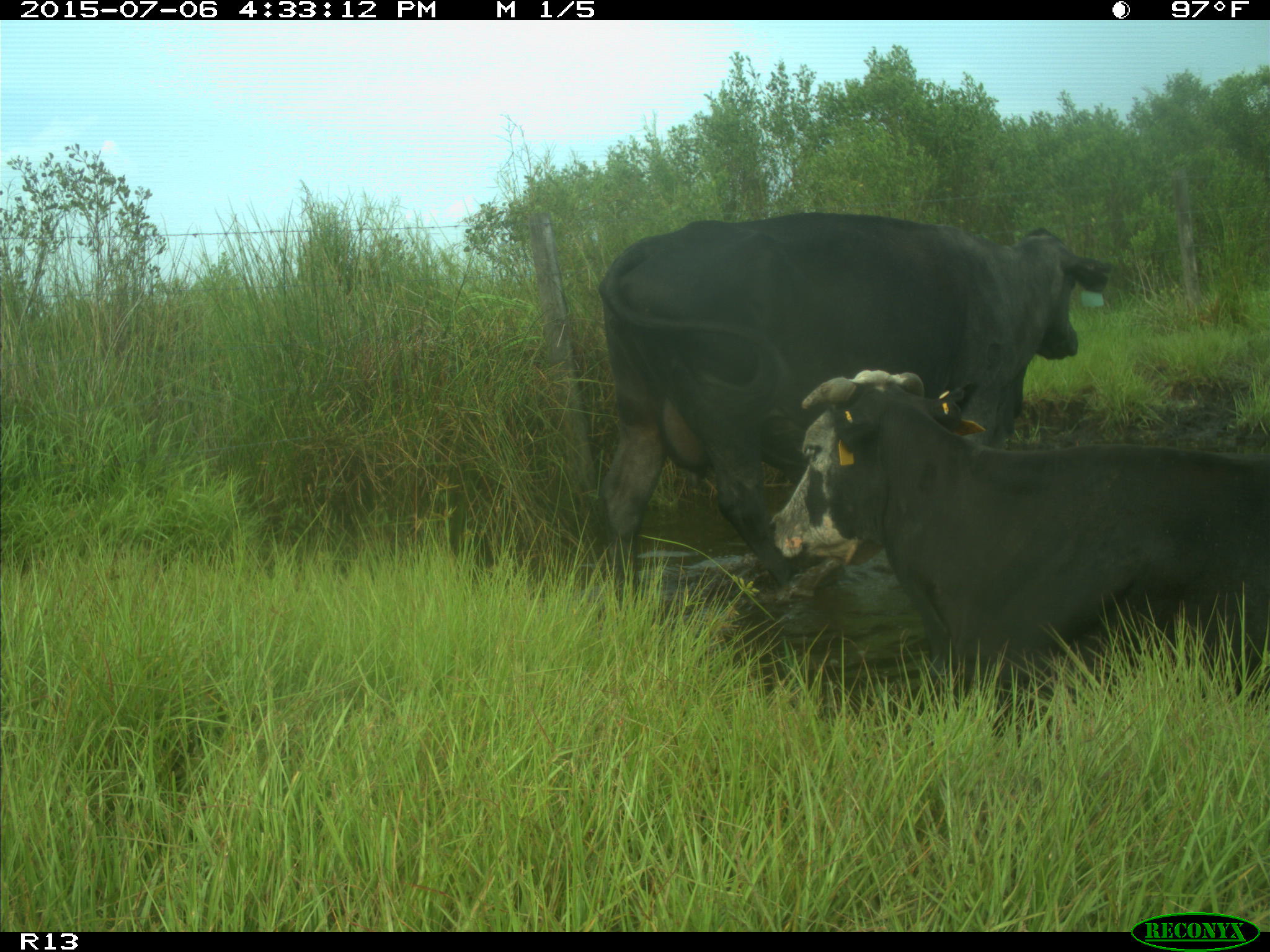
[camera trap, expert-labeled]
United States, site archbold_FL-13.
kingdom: Animalia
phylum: Chordata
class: Mammalia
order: Artiodactyla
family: Bovidae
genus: Bos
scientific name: Bos taurus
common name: domestic cow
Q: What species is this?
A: Bos taurus (domestic cow).